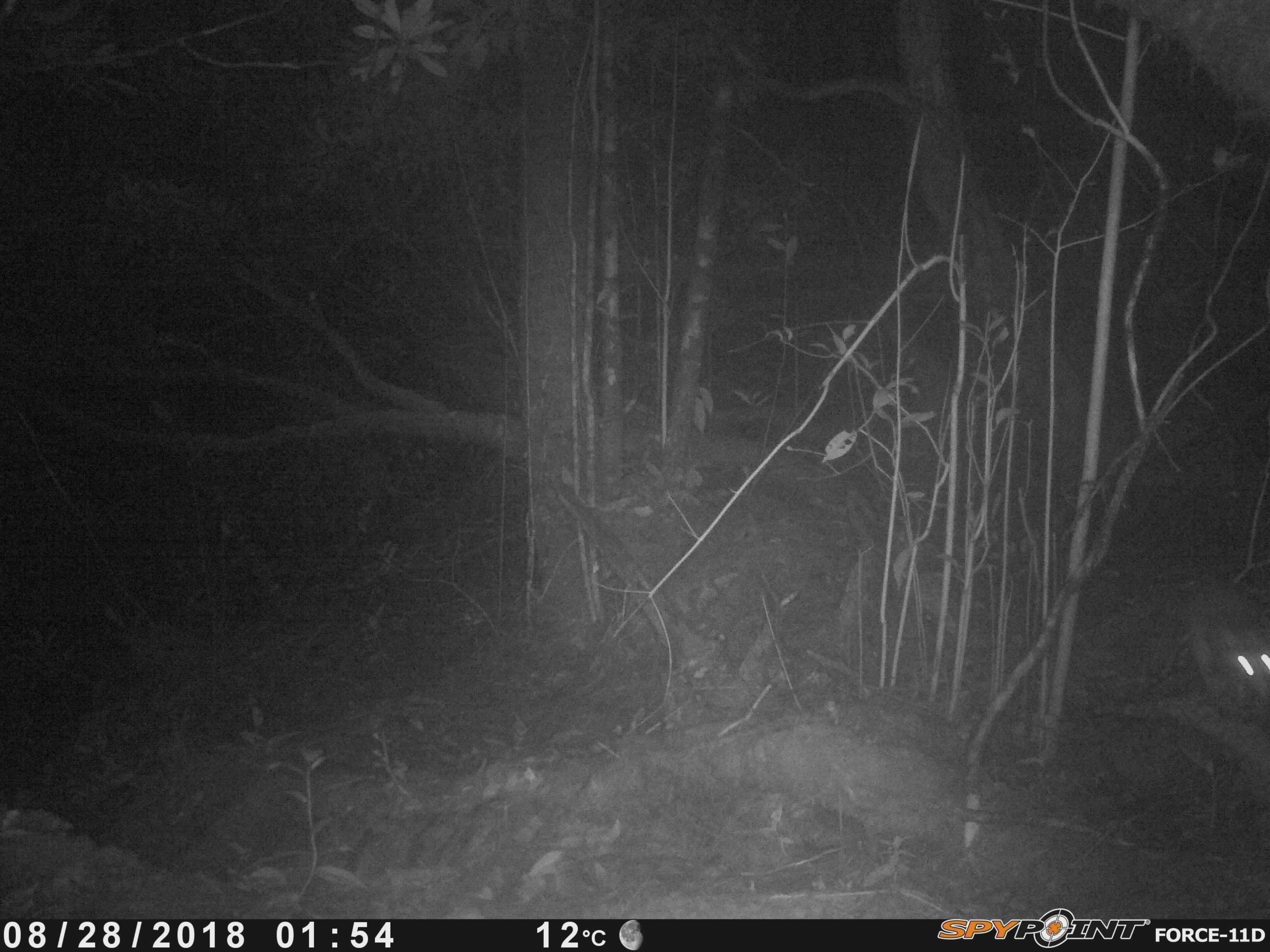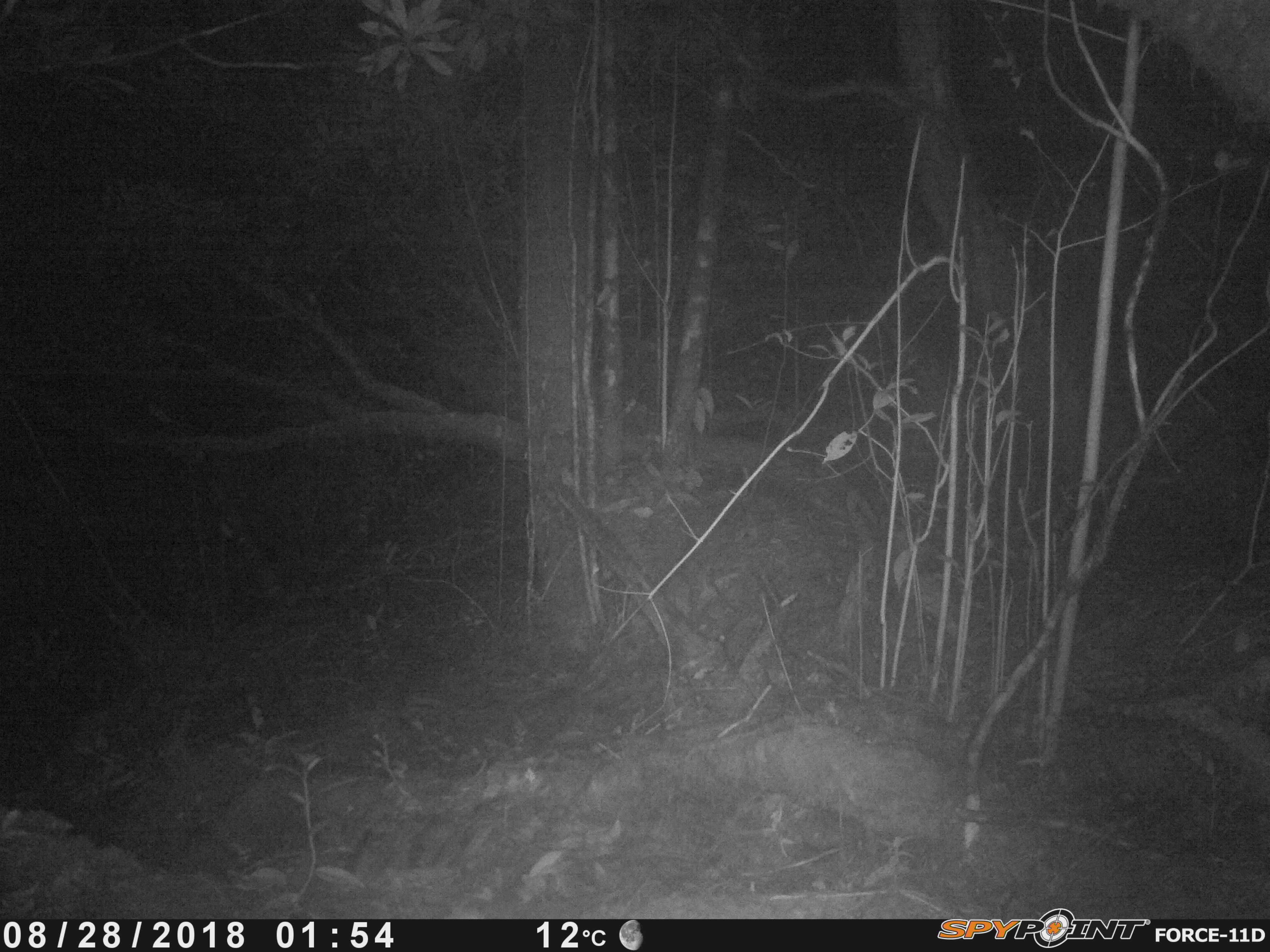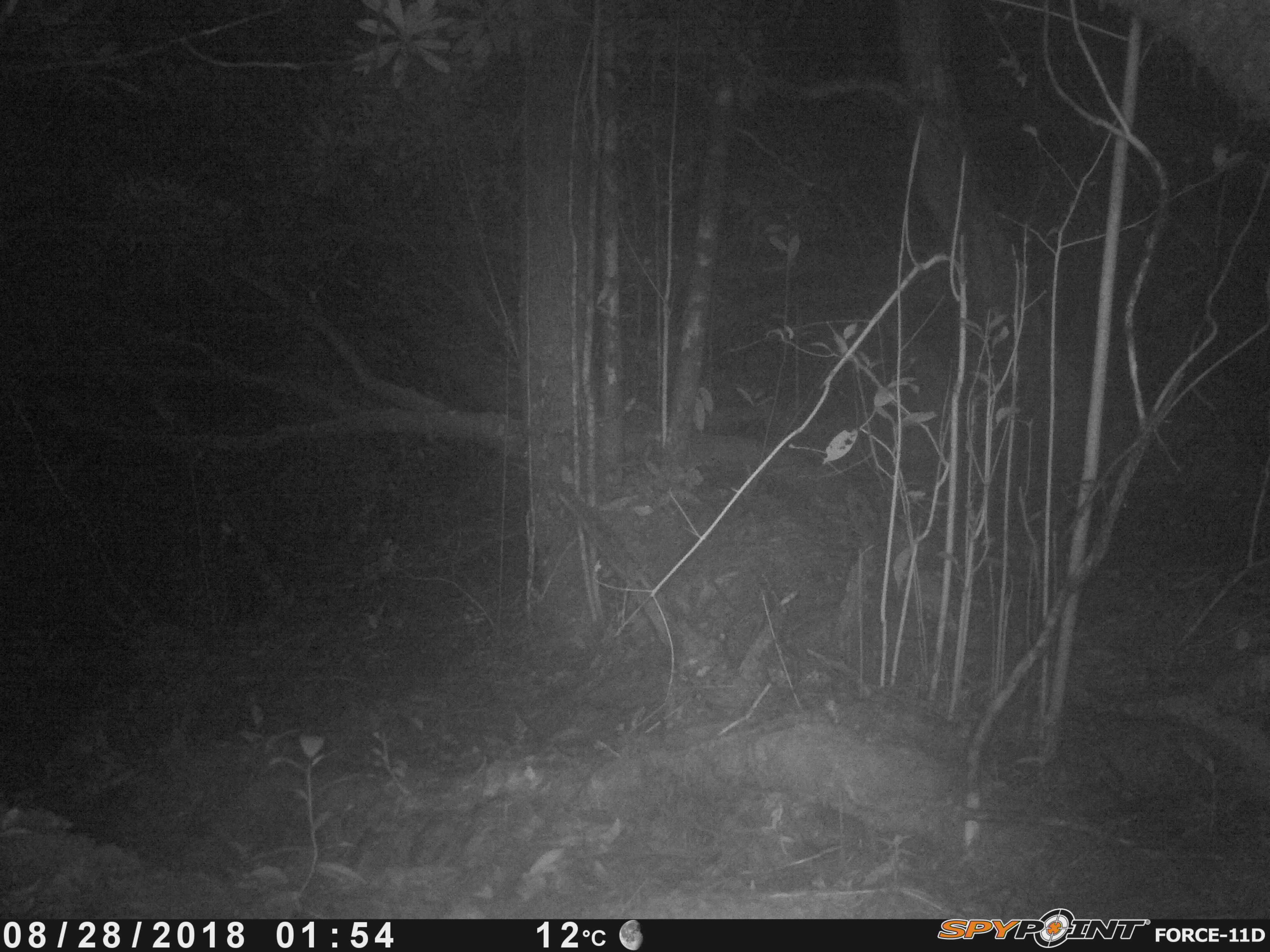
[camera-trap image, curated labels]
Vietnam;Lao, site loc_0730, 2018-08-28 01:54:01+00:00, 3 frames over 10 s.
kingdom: Animalia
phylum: Chordata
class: Mammalia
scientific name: Mammalia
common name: mammal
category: unidentified small mammal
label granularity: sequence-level